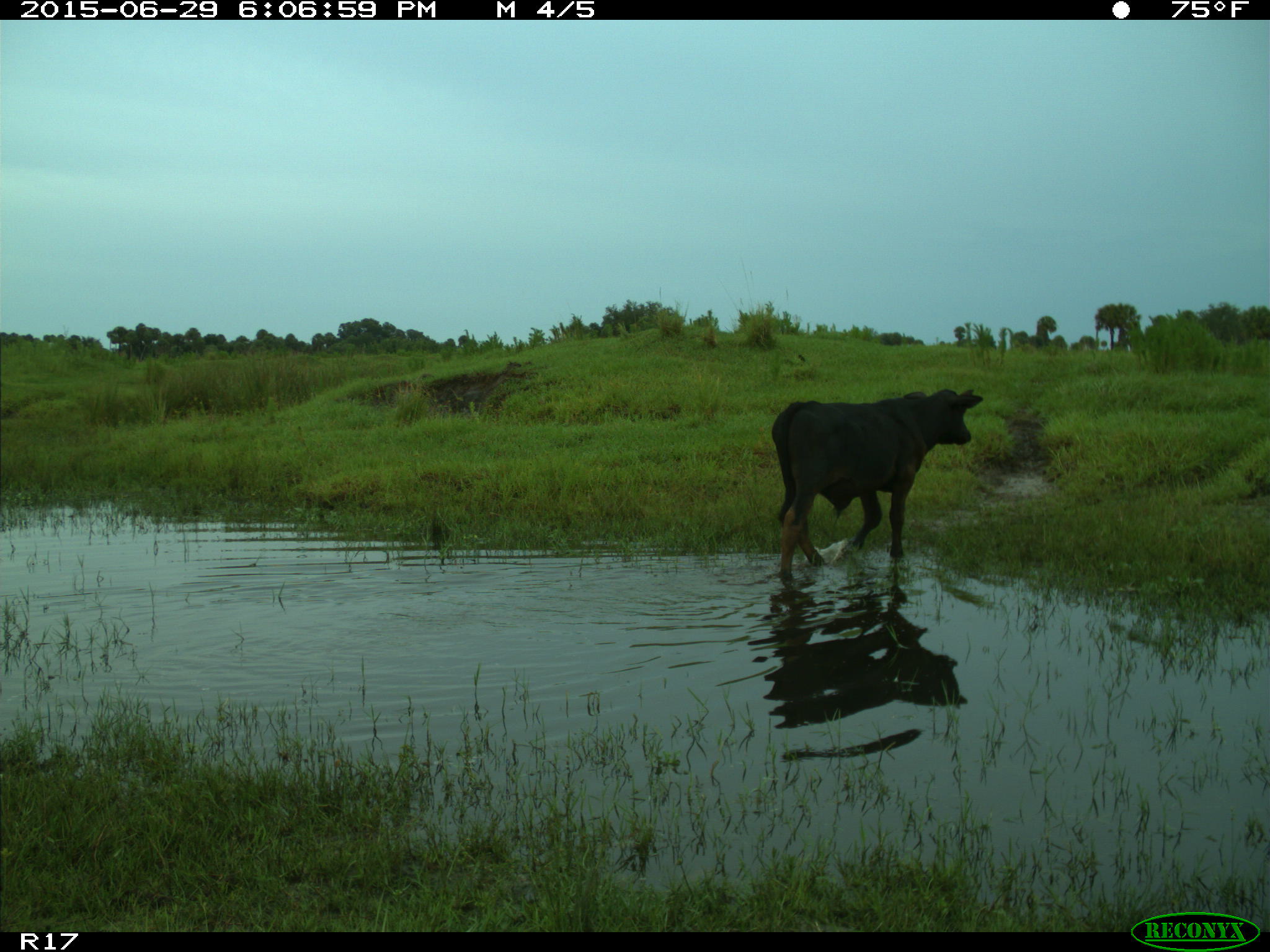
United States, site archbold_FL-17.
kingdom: Animalia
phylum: Chordata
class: Mammalia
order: Artiodactyla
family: Bovidae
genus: Bos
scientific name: Bos taurus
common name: domestic cow